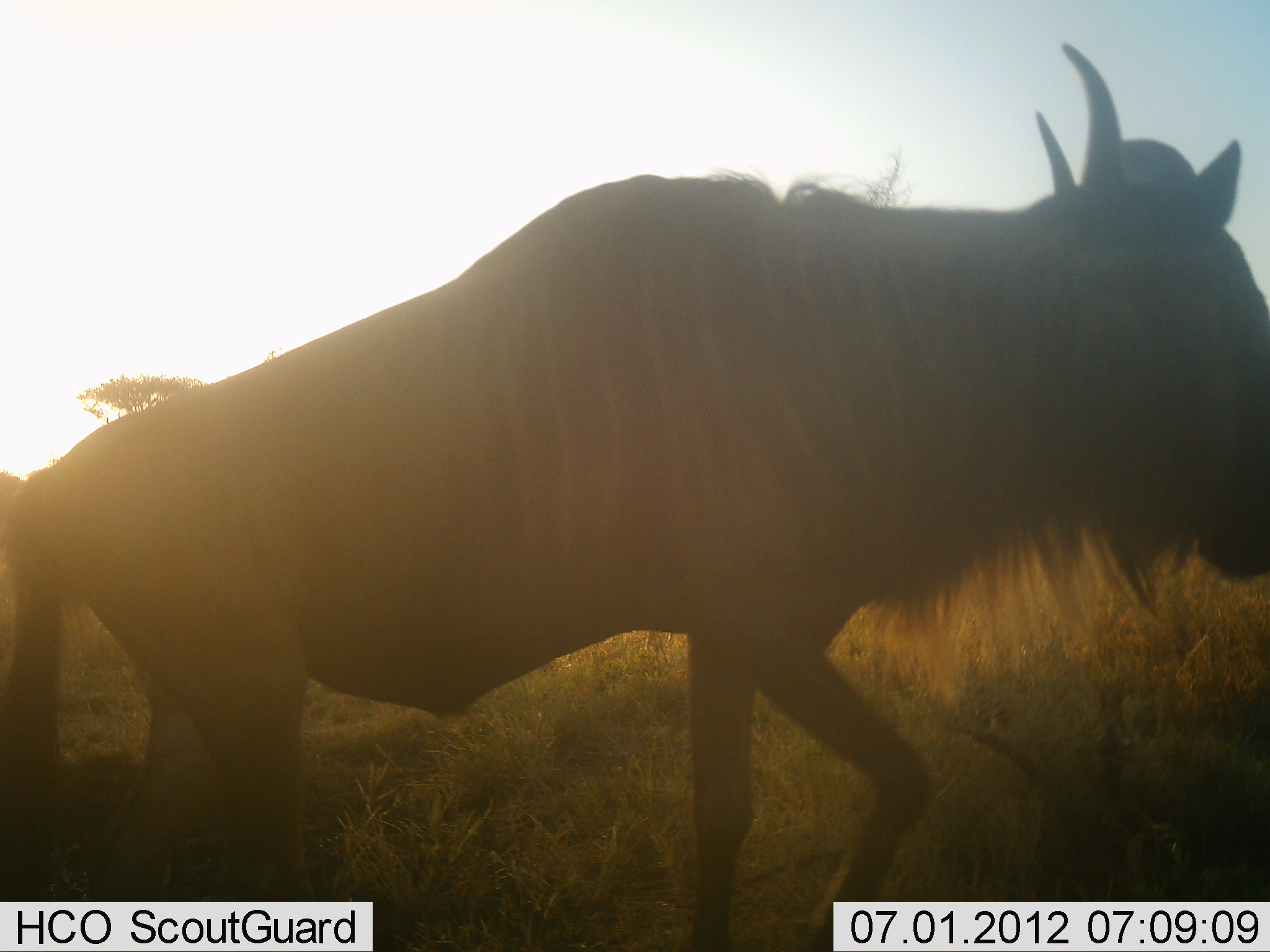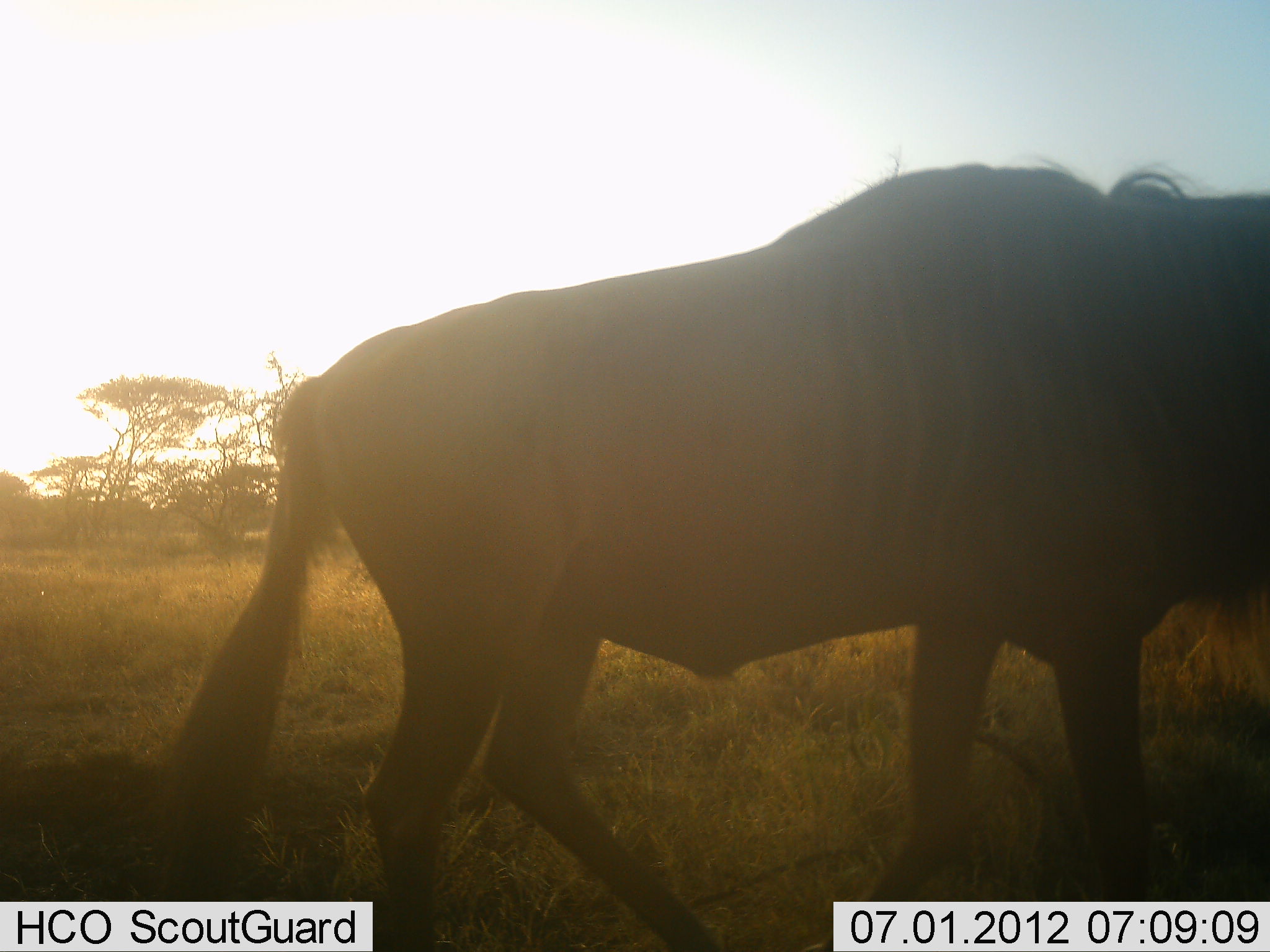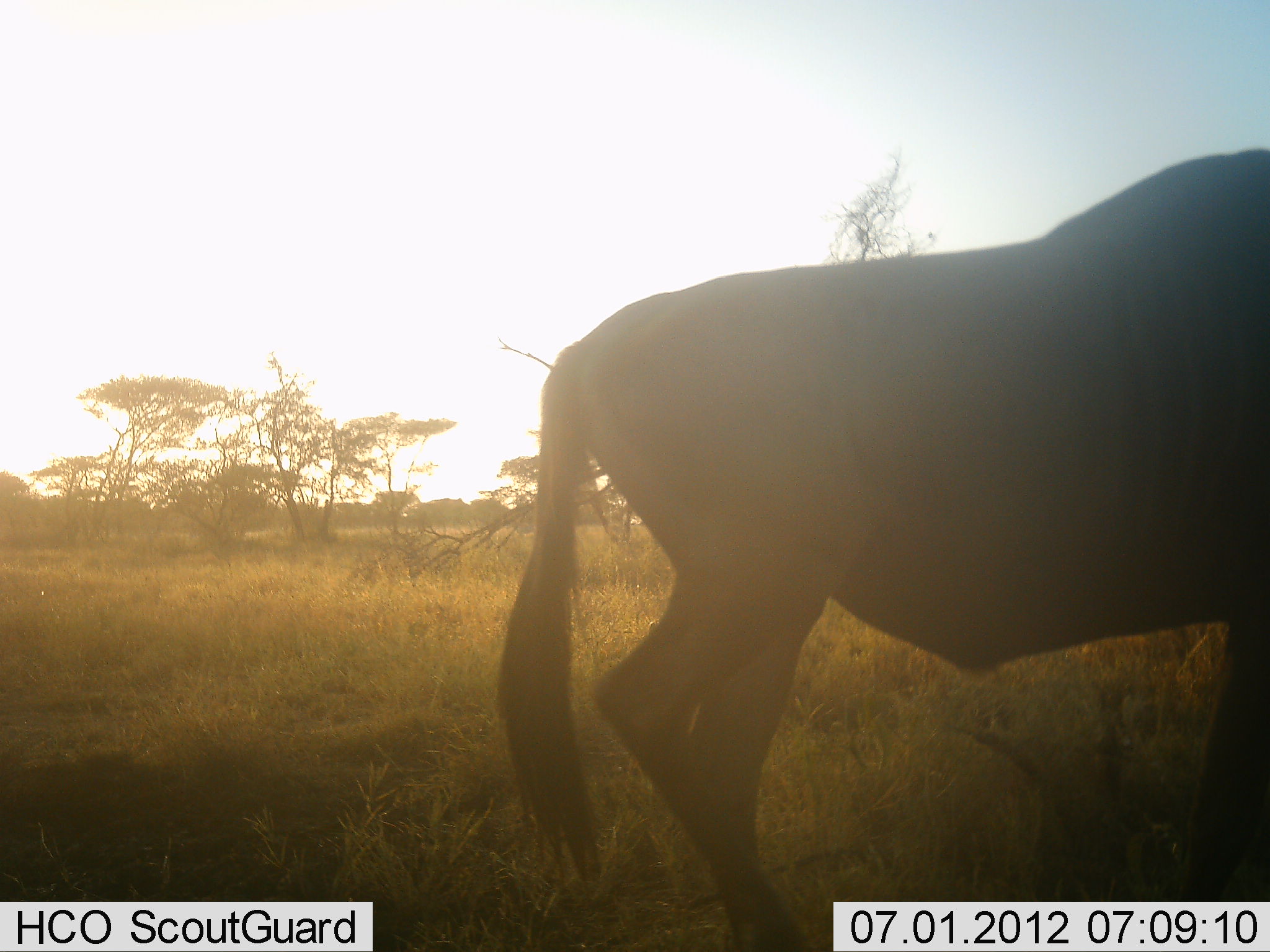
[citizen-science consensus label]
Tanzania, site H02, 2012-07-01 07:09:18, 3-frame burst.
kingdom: Animalia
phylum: Chordata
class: Mammalia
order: Artiodactyla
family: Bovidae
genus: Connochaetes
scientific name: Connochaetes taurinus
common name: blue wildebeest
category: wildebeest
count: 1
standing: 20%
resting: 0%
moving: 90%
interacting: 0%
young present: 0%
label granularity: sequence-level